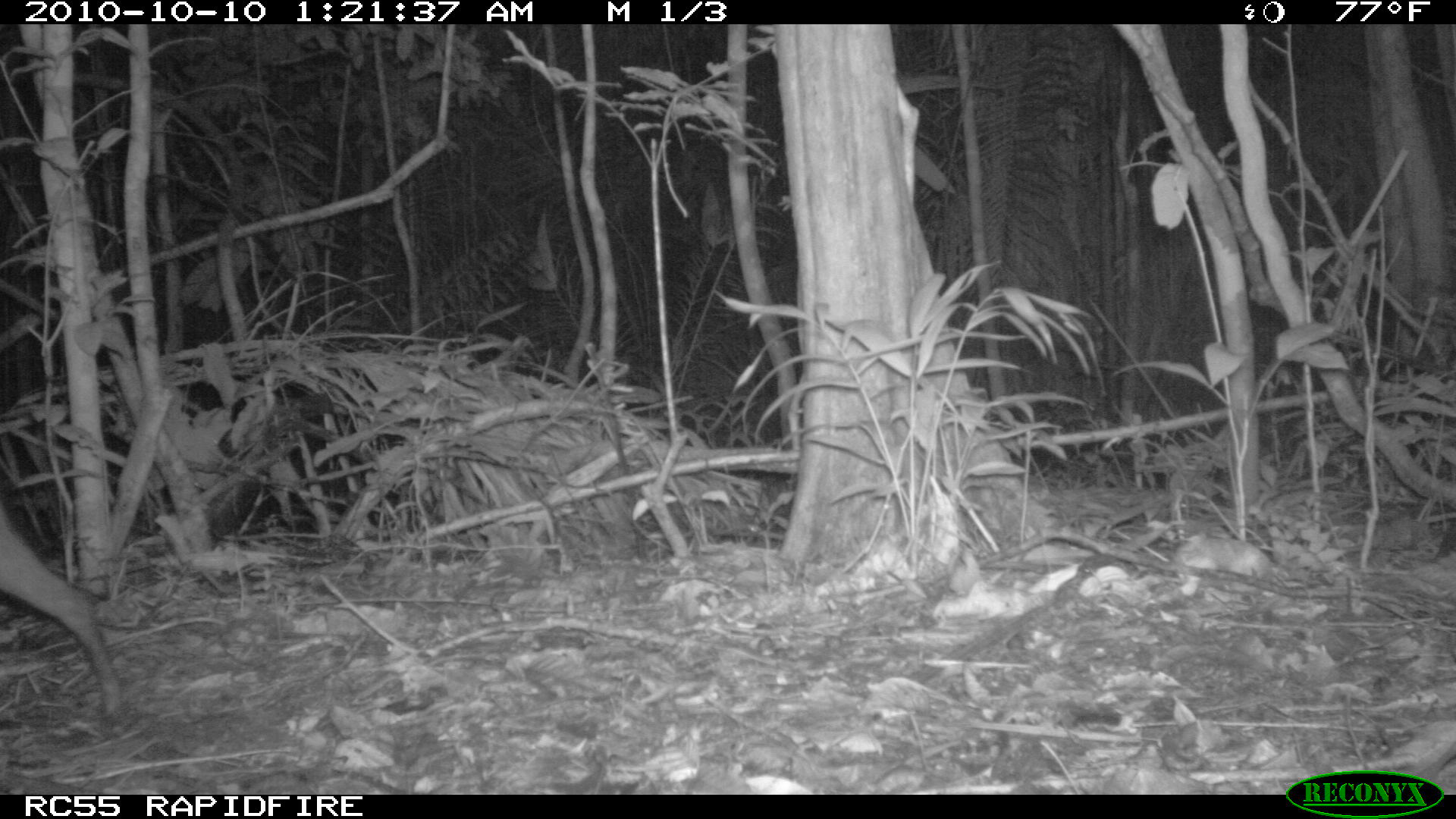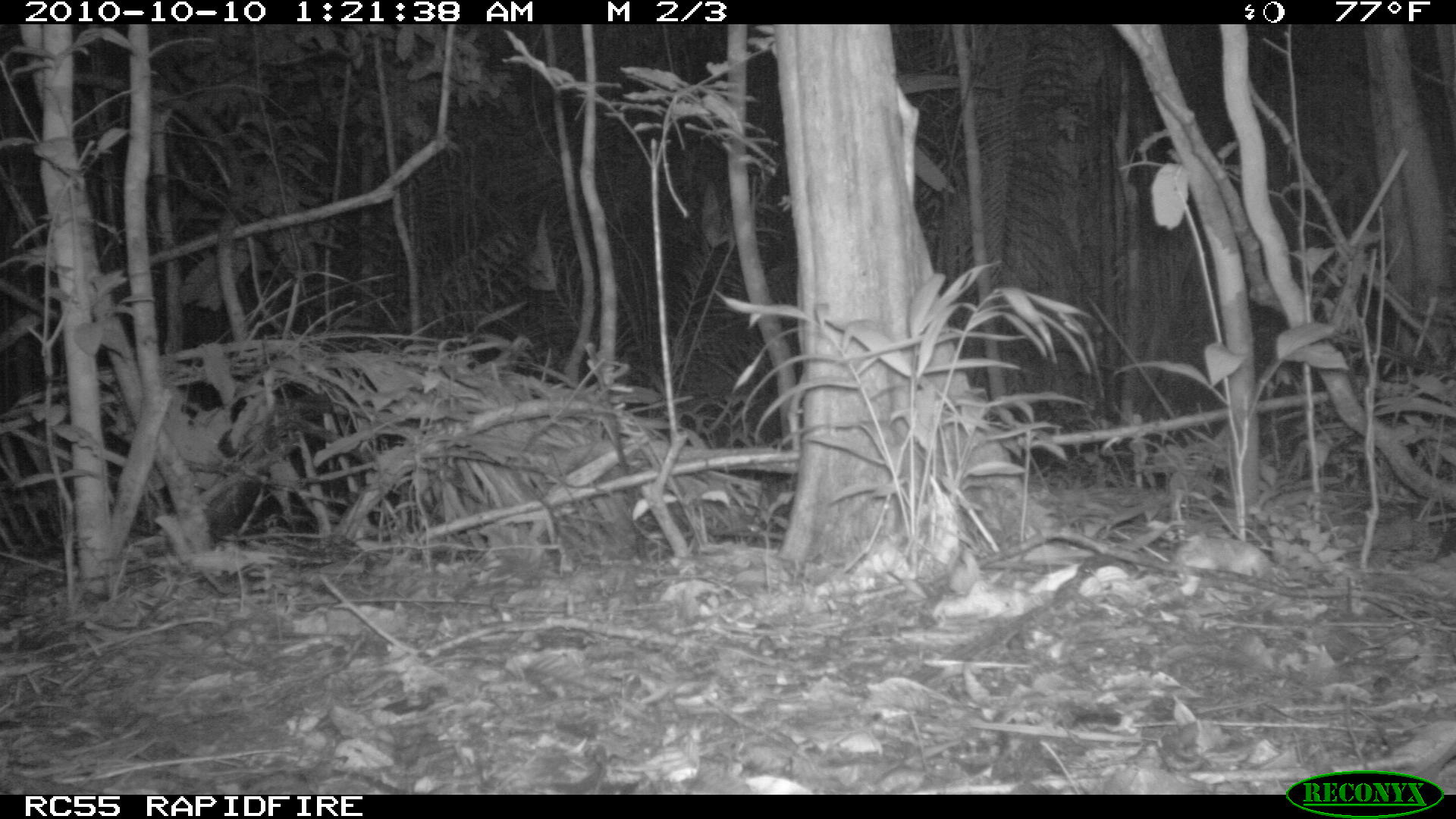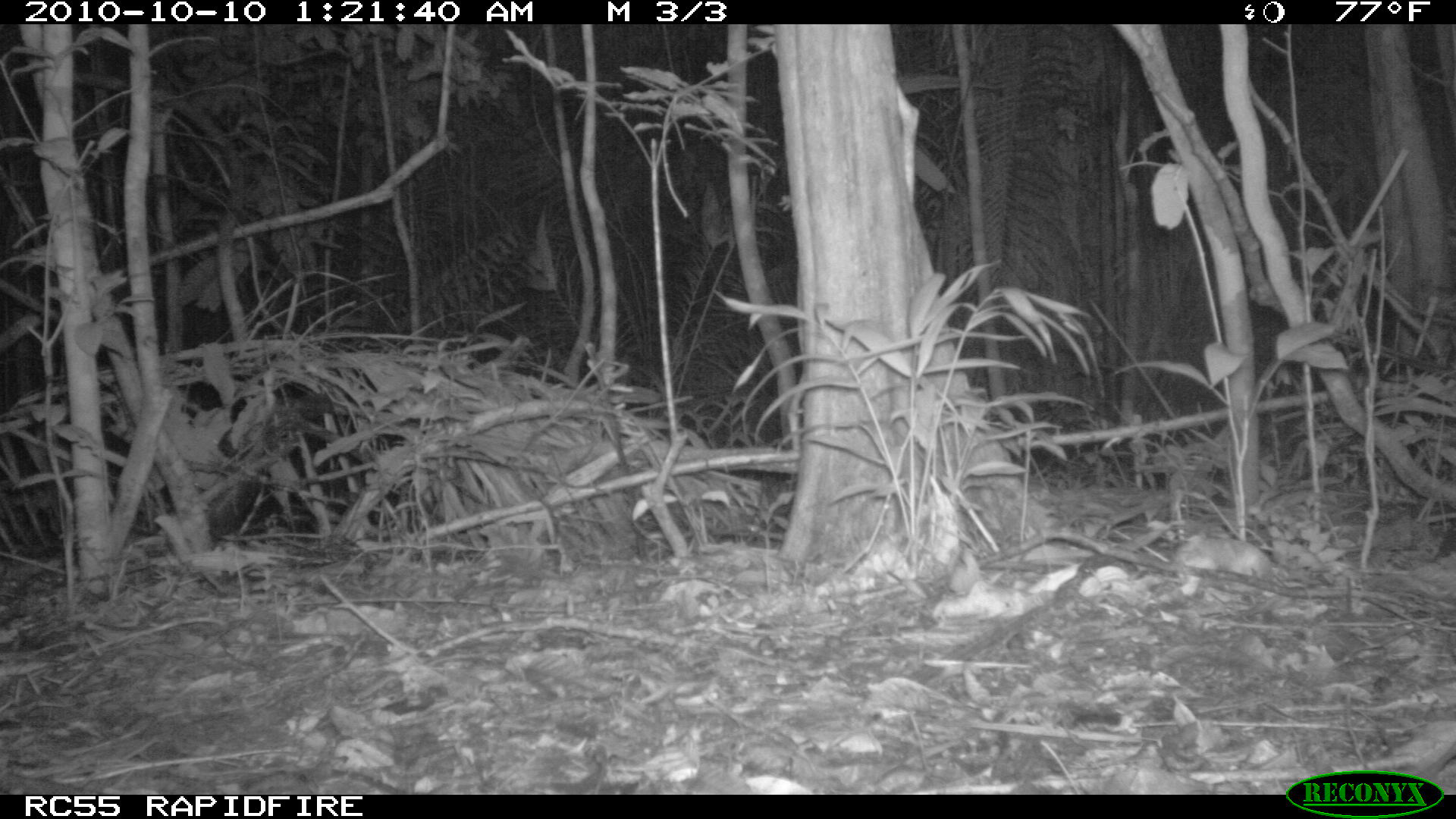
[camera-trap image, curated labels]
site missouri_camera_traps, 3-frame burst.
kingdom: Animalia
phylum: Chordata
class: Mammalia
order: Artiodactyla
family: Tayassuidae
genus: Pecari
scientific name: Pecari tajacu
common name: collared peccary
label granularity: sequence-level